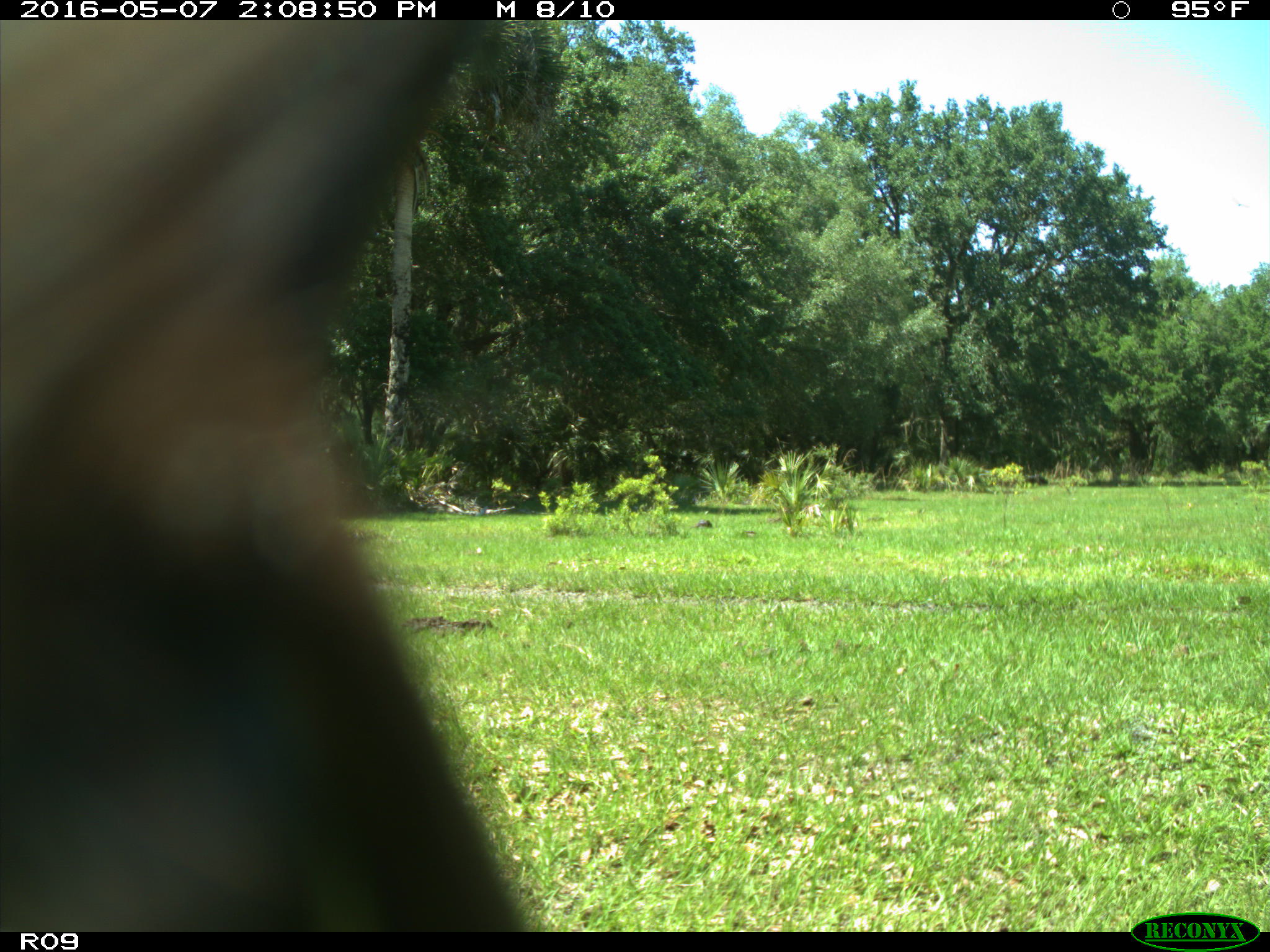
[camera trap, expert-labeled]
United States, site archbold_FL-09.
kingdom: Animalia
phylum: Chordata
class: Mammalia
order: Artiodactyla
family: Bovidae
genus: Bos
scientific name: Bos taurus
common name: domestic cow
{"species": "Bos taurus (domestic cow)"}